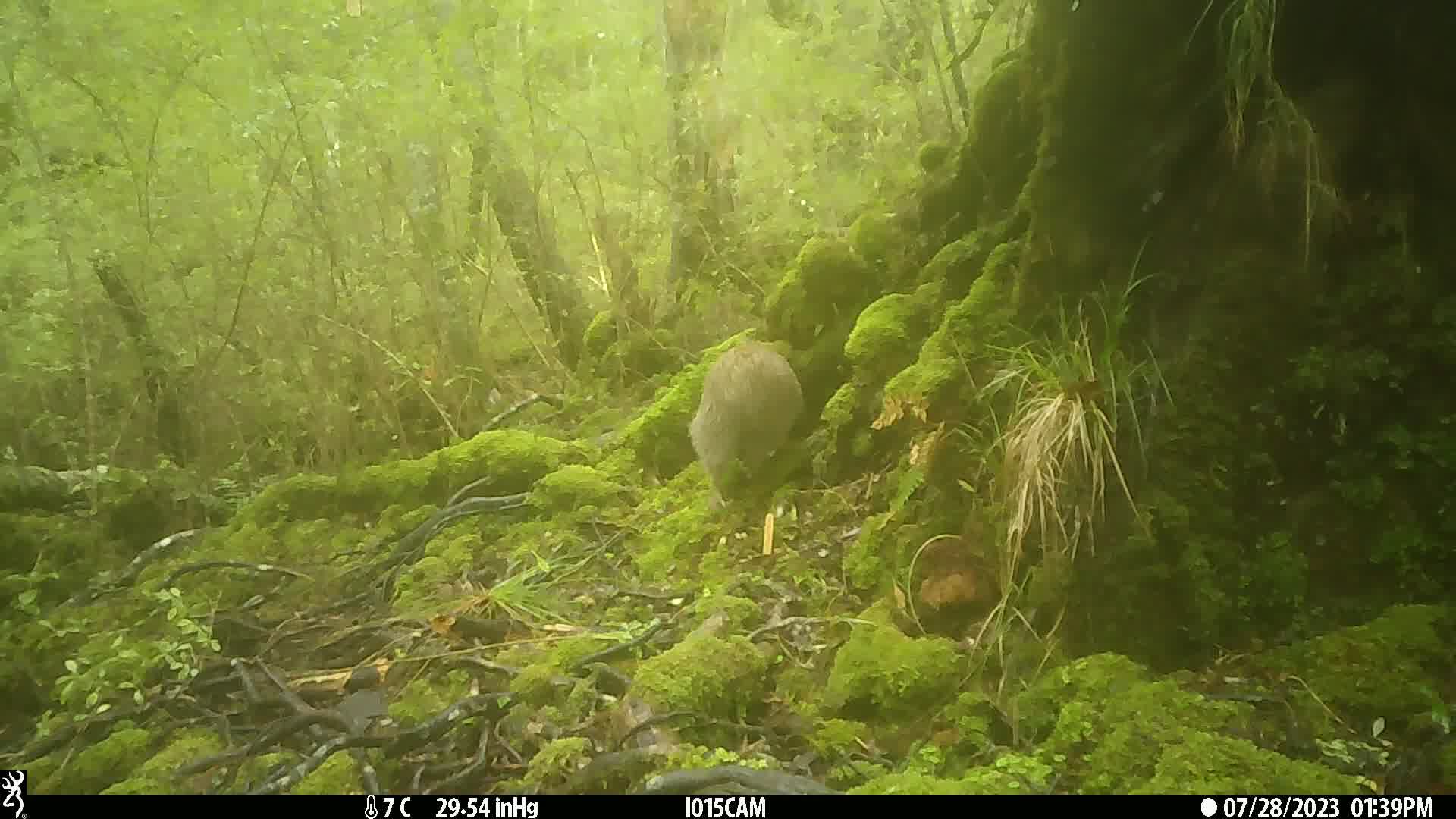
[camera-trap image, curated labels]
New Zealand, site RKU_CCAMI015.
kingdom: Animalia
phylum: Chordata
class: Aves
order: Apterygiformes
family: Apterygidae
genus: Apteryx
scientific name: Apteryx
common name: kiwi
Kiwi (Apteryx).